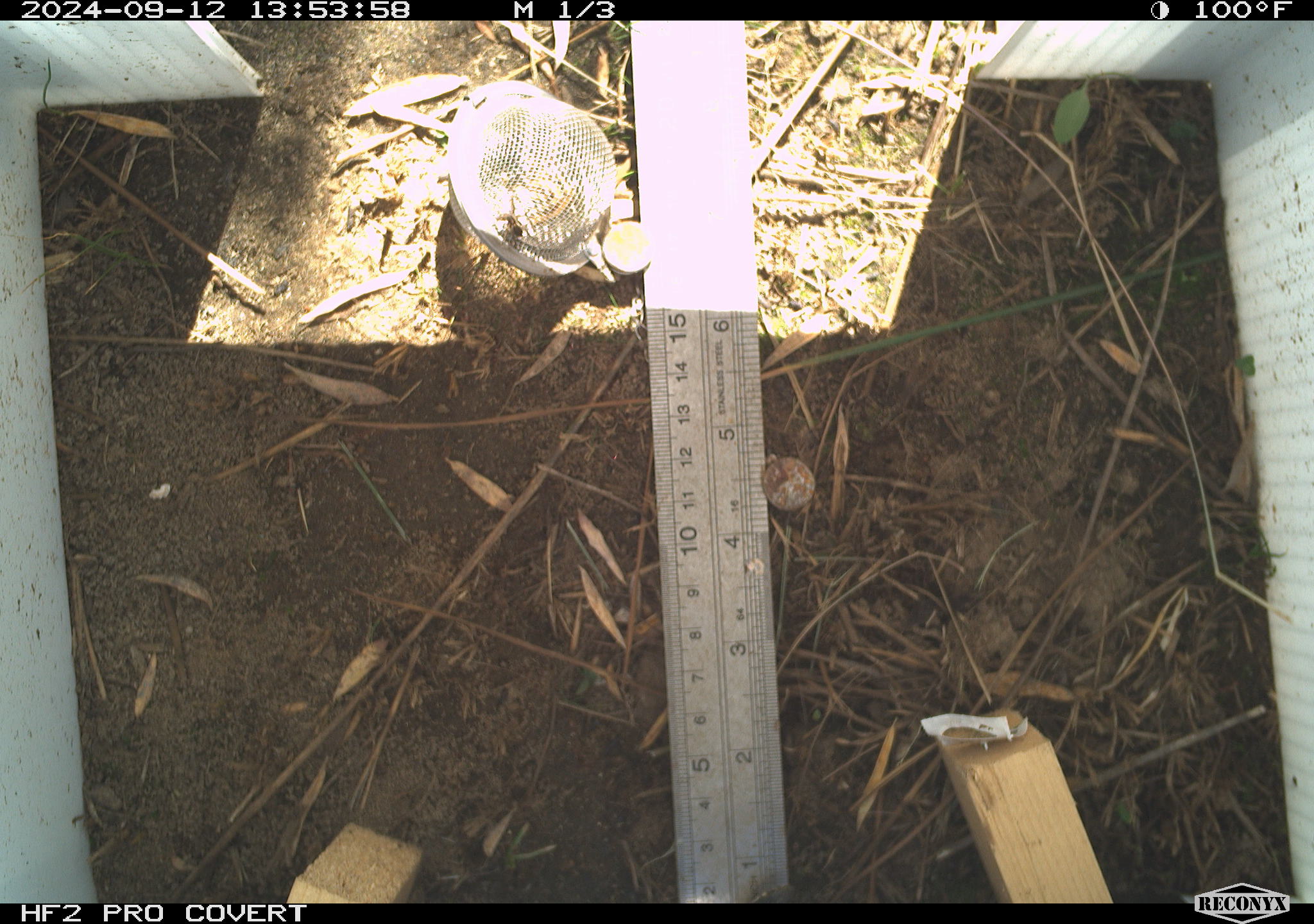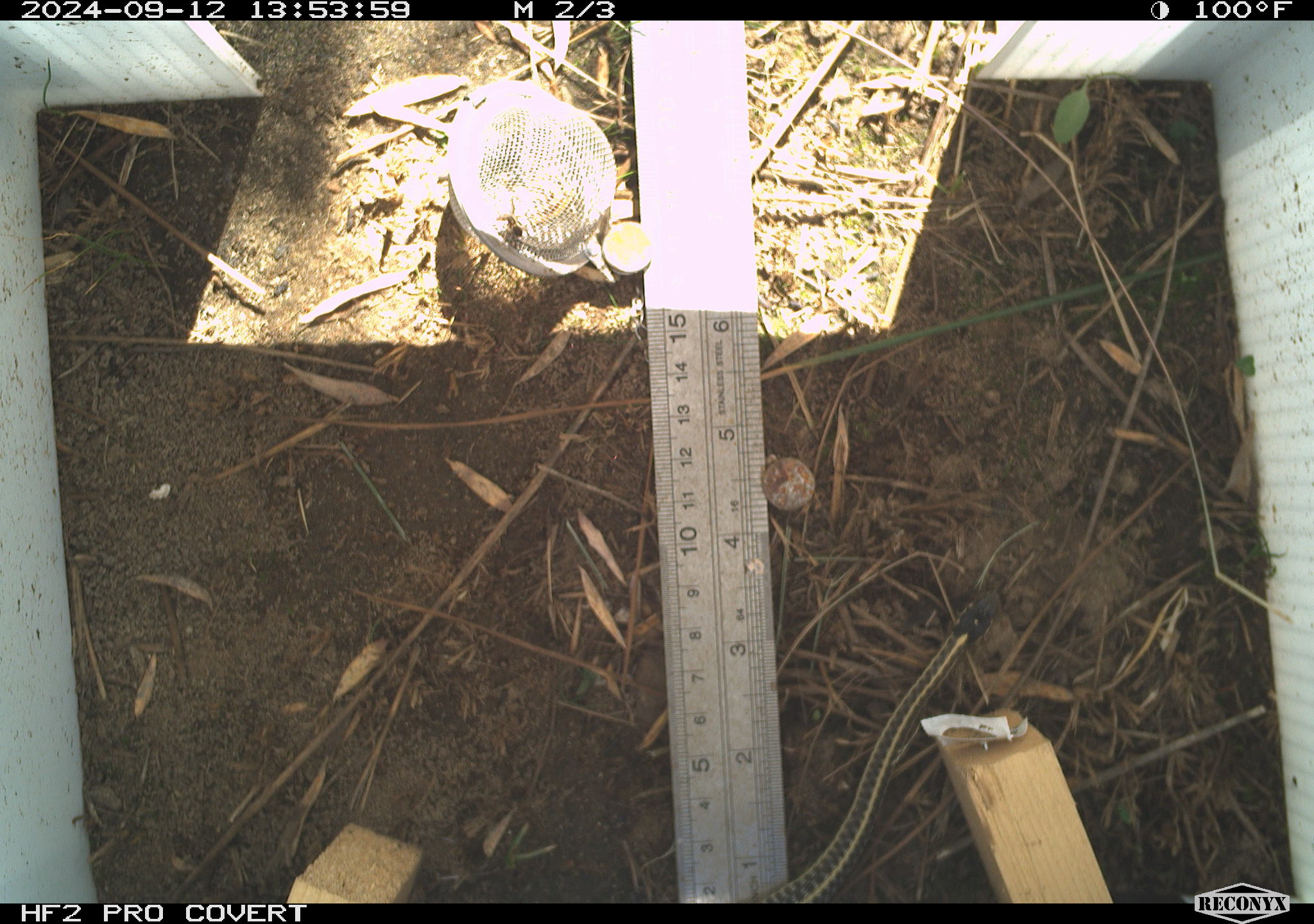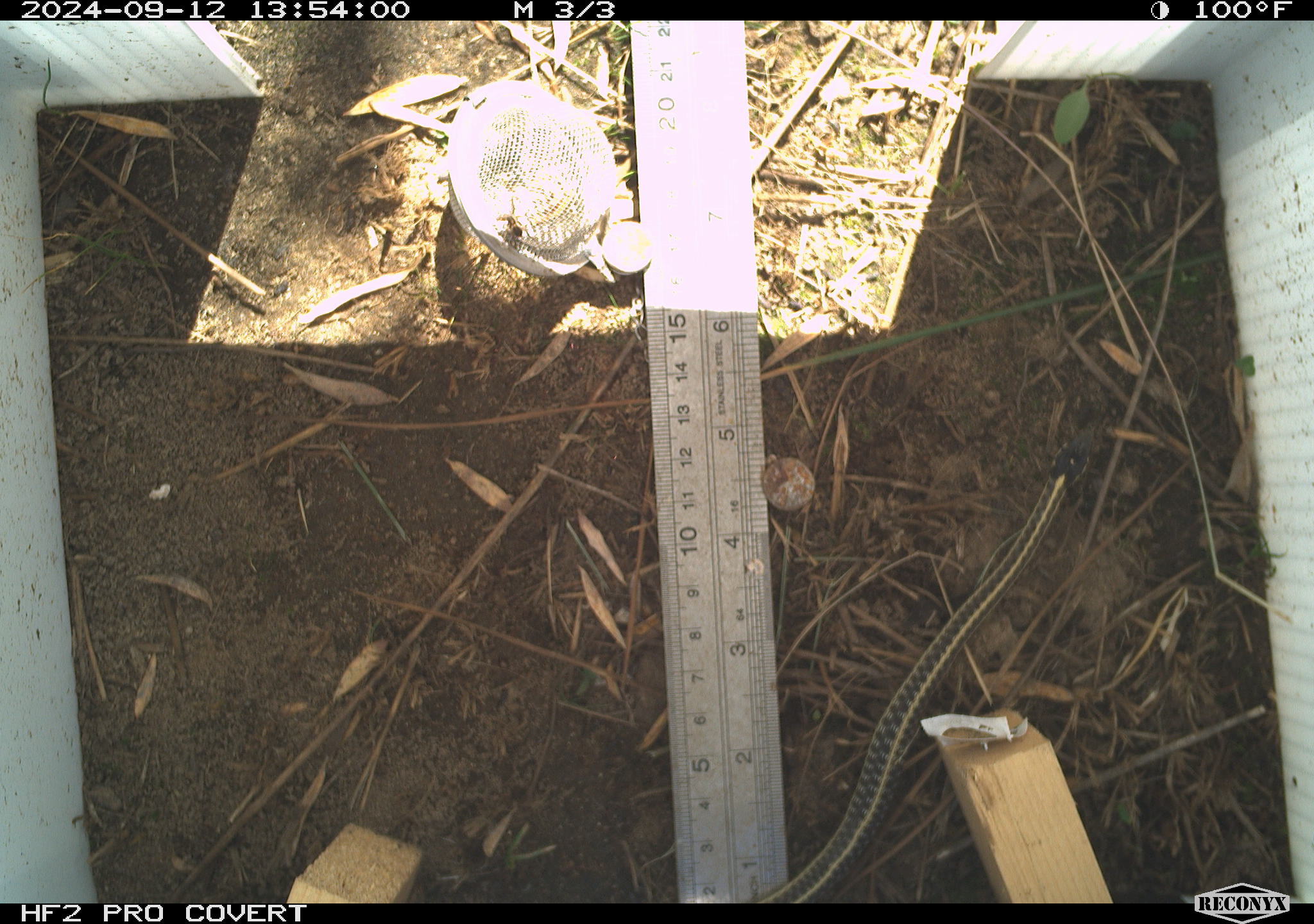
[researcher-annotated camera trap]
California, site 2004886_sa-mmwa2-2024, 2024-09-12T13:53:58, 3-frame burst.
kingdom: Animalia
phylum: Chordata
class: Reptilia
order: Squamata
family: Colubridae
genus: Thamnophis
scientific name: Thamnophis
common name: american gartersnakes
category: thamnophis species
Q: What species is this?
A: Thamnophis species (american gartersnakes) (Thamnophis).